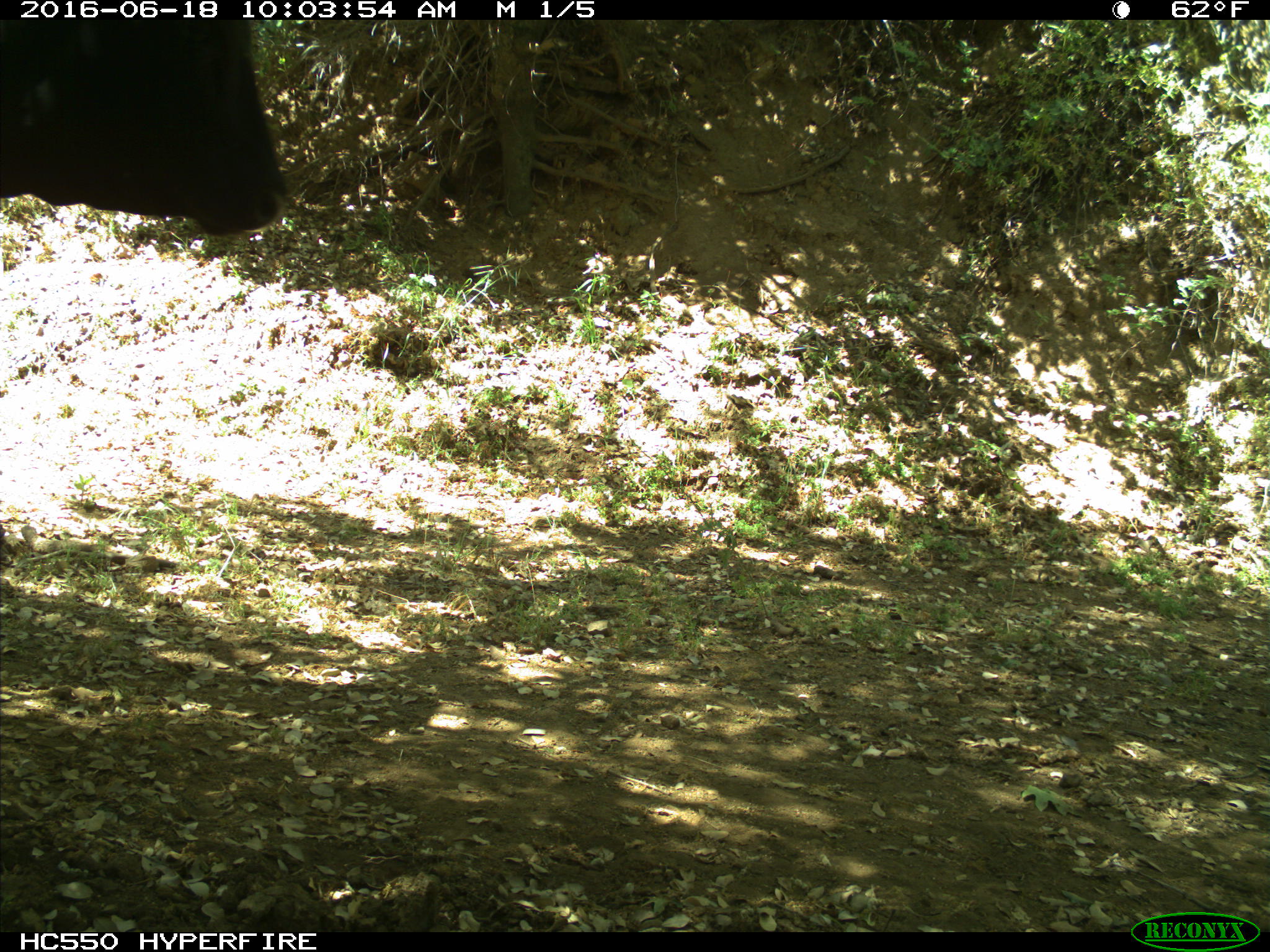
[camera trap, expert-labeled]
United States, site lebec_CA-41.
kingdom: Animalia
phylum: Chordata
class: Mammalia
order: Artiodactyla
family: Bovidae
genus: Bos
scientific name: Bos taurus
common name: domestic cow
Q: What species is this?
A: Bos taurus (domestic cow).